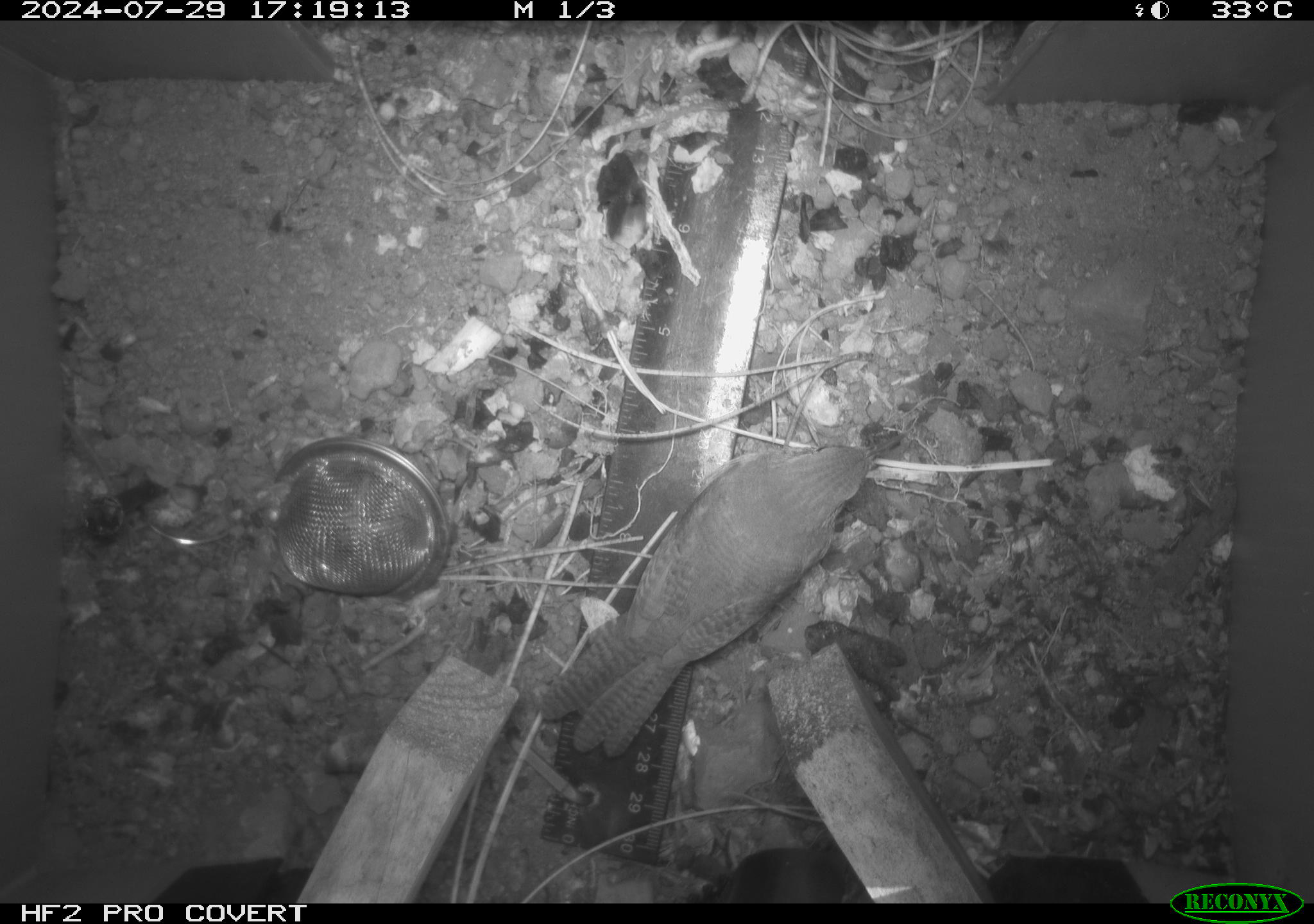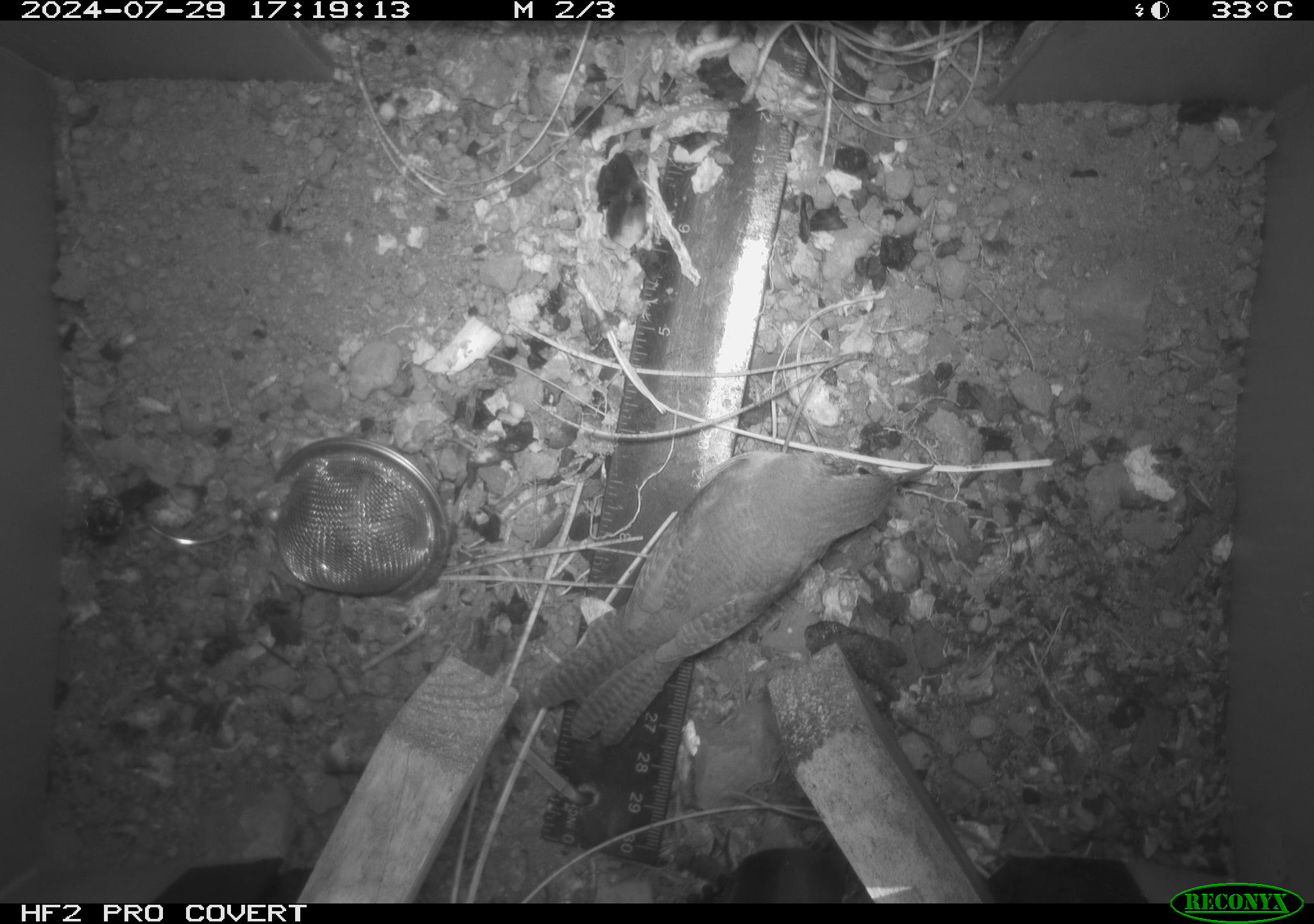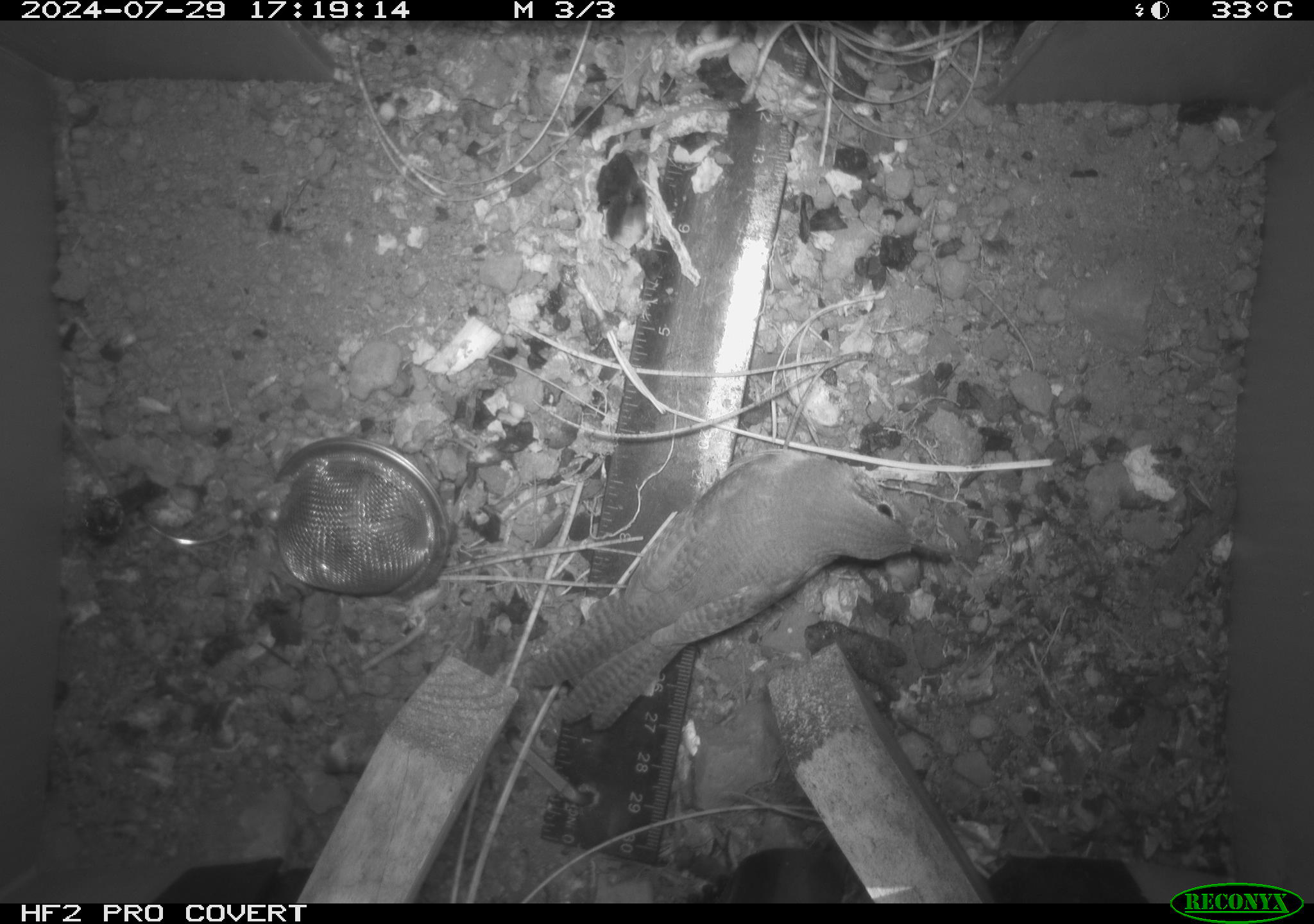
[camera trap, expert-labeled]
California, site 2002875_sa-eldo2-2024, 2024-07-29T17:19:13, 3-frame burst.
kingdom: Animalia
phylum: Chordata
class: Aves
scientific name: Aves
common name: bird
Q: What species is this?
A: Bird (Aves).